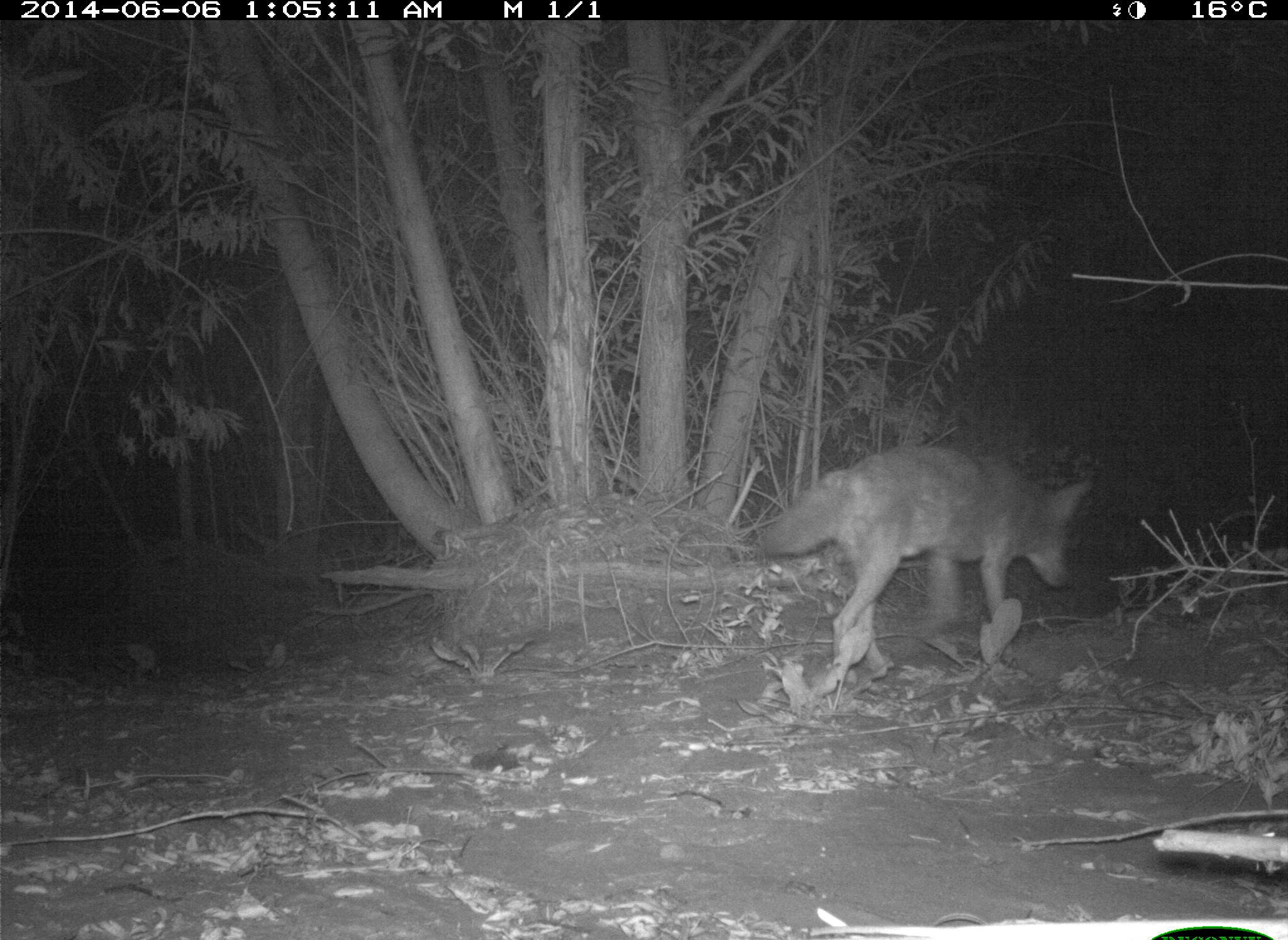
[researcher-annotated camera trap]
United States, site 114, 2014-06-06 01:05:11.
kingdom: Animalia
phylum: Chordata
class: Mammalia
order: Carnivora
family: Canidae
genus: Canis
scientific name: Canis latrans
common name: coyote